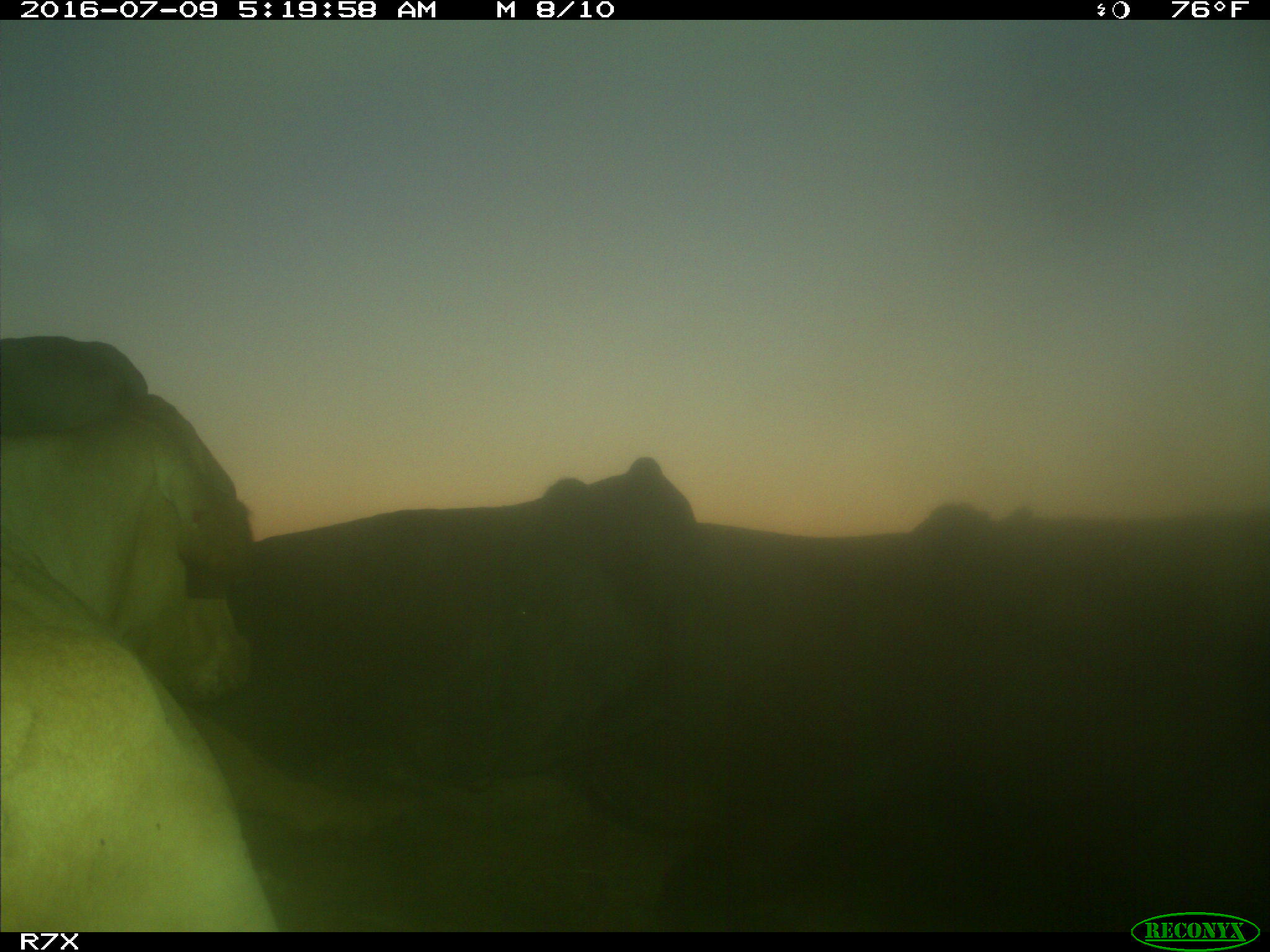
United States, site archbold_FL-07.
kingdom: Animalia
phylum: Chordata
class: Mammalia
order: Artiodactyla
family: Bovidae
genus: Bos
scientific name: Bos taurus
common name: domestic cow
Bos taurus (domestic cow).